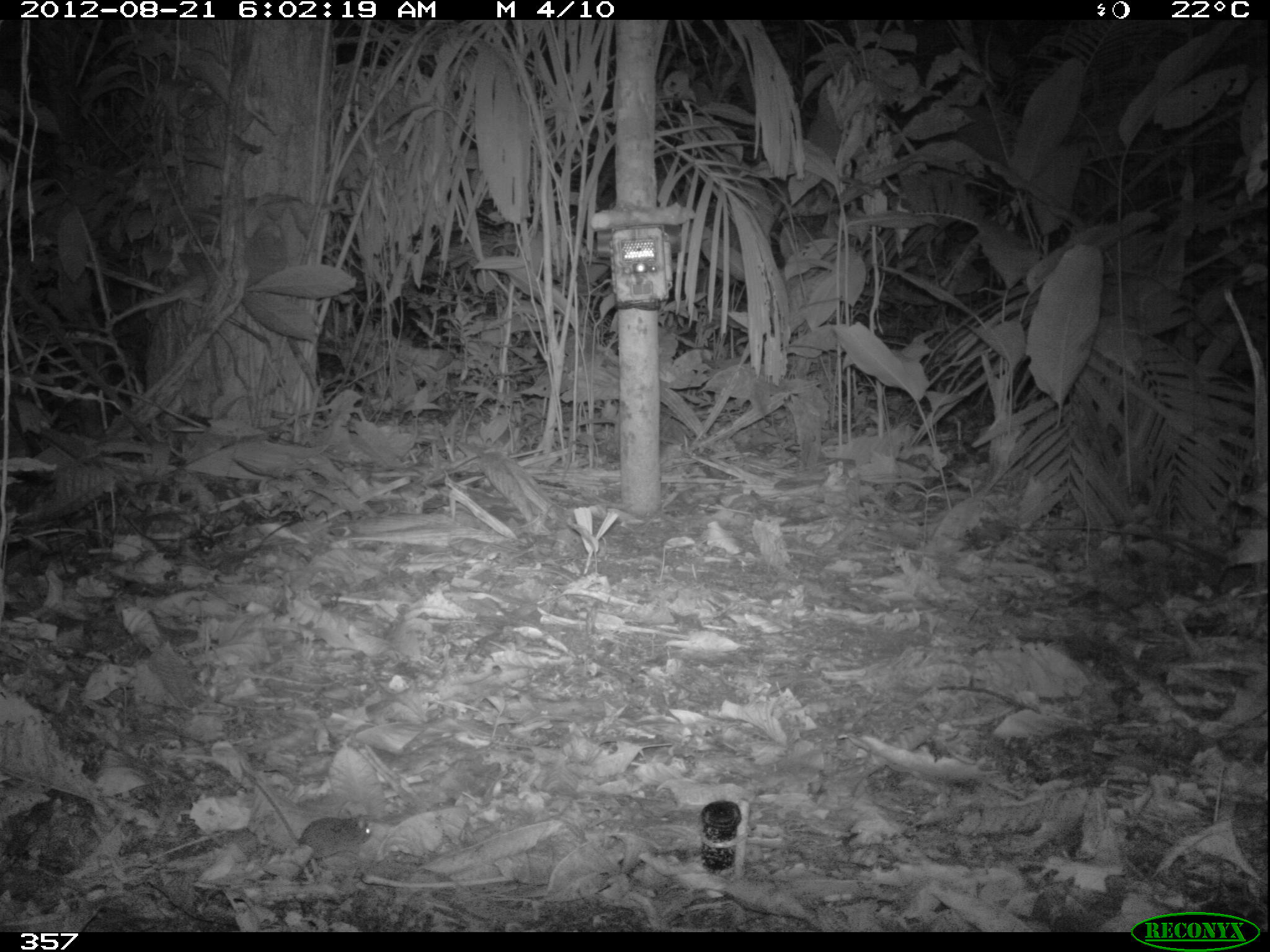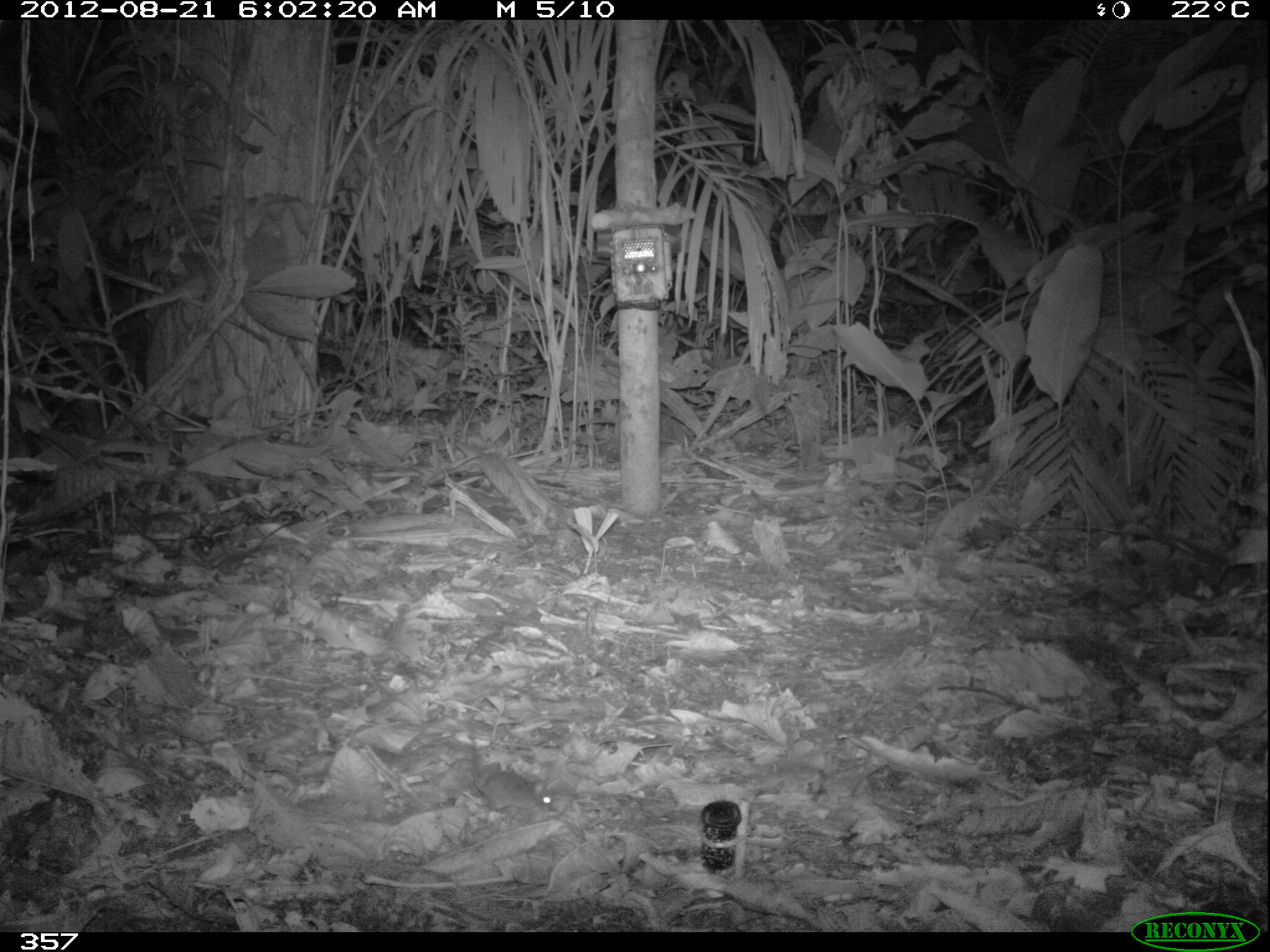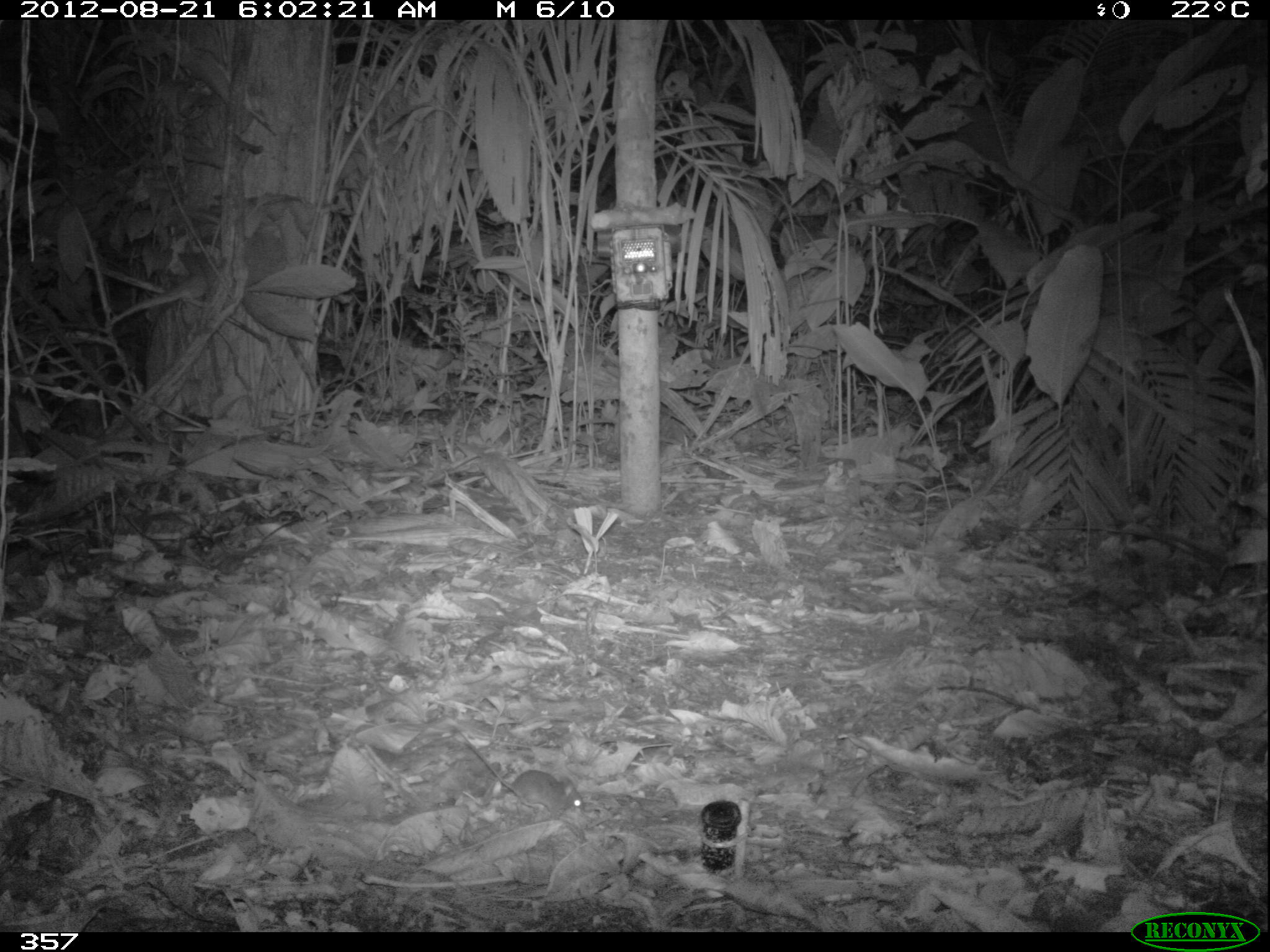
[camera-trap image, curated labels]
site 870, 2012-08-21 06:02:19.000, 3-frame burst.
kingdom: Animalia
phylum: Chordata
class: Mammalia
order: Rodentia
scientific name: Rodentia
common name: rodents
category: unknown rodent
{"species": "unknown rodent (rodents) (Rodentia)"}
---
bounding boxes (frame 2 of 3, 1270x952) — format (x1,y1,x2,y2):
unknown rodent: (469,732,553,811)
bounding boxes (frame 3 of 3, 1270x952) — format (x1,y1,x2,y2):
unknown rodent: (465,743,584,814)